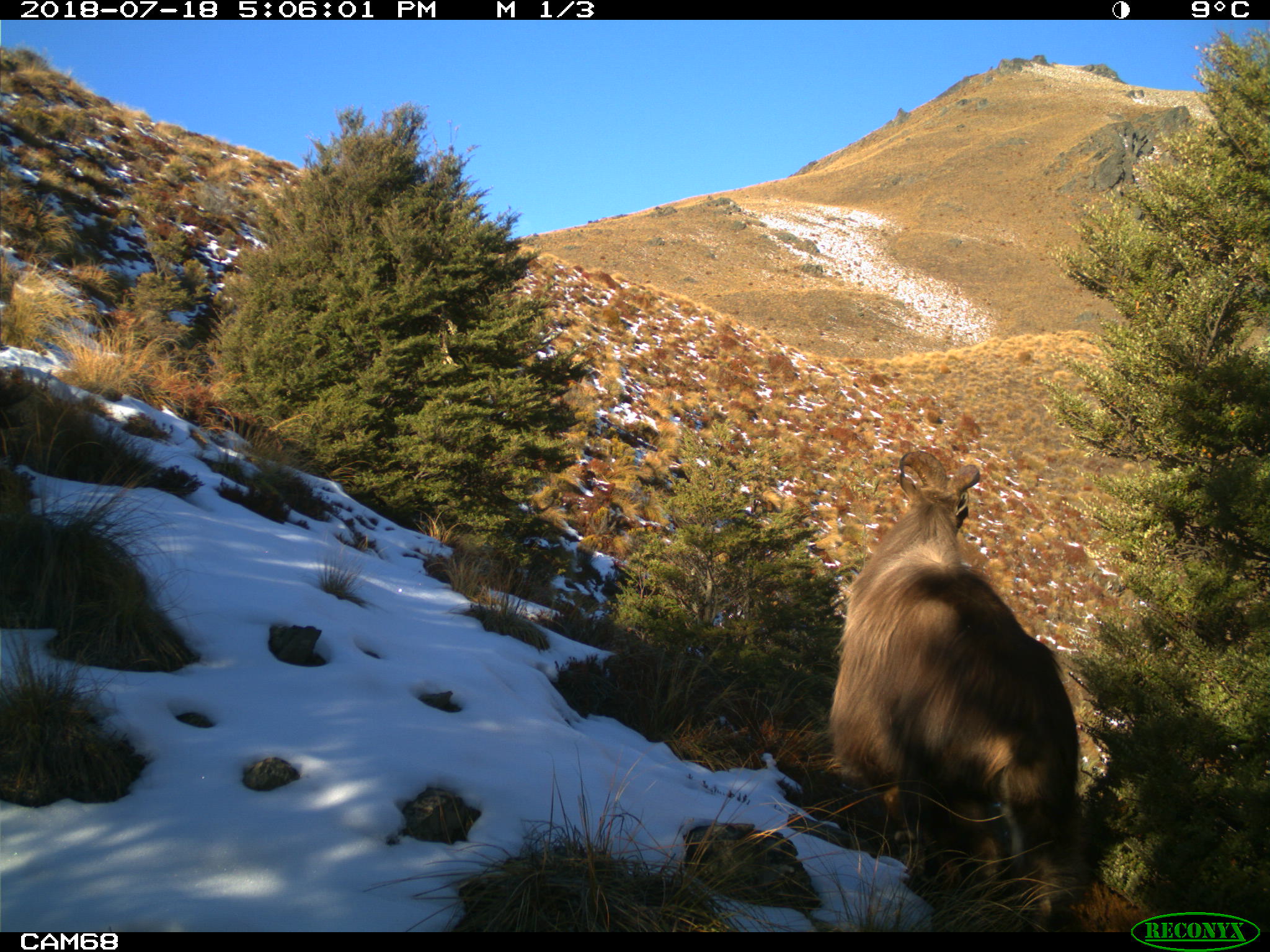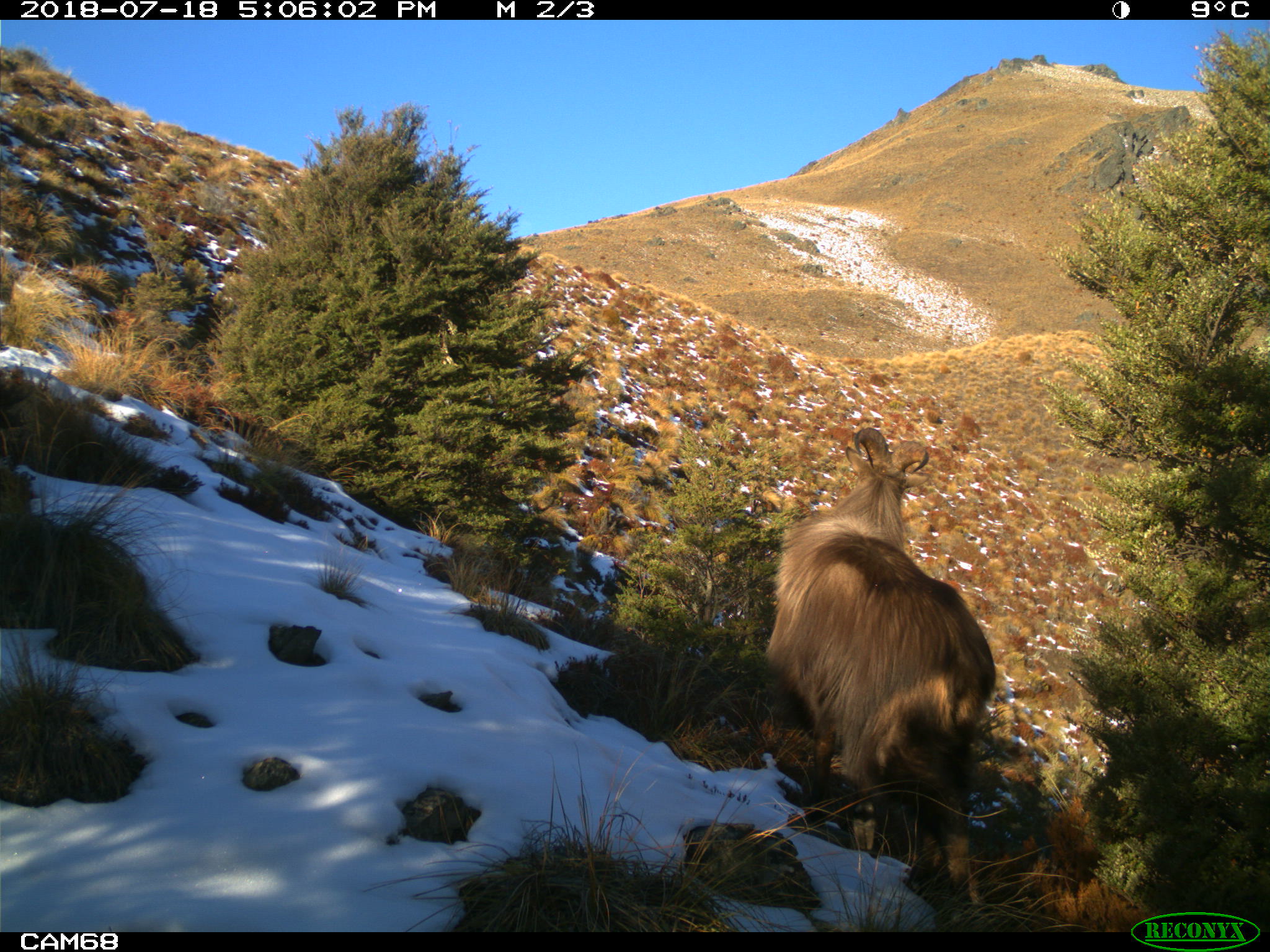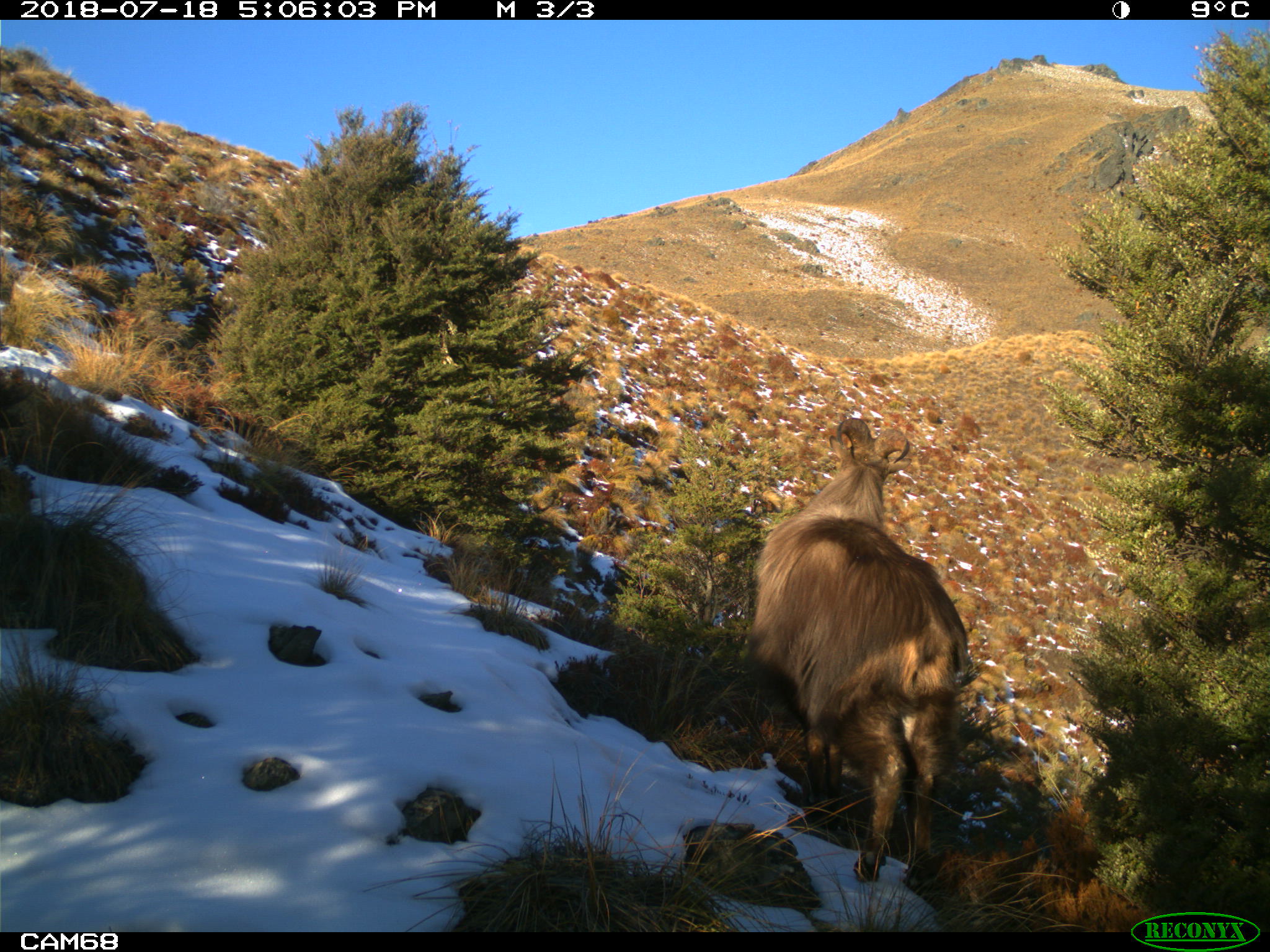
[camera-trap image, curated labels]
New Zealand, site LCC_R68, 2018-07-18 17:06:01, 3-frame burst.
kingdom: Animalia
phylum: Chordata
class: Mammalia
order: Artiodactyla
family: Bovidae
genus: Nilgiritragus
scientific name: Nilgiritragus hylocrius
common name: tahr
Tahr (Nilgiritragus hylocrius).